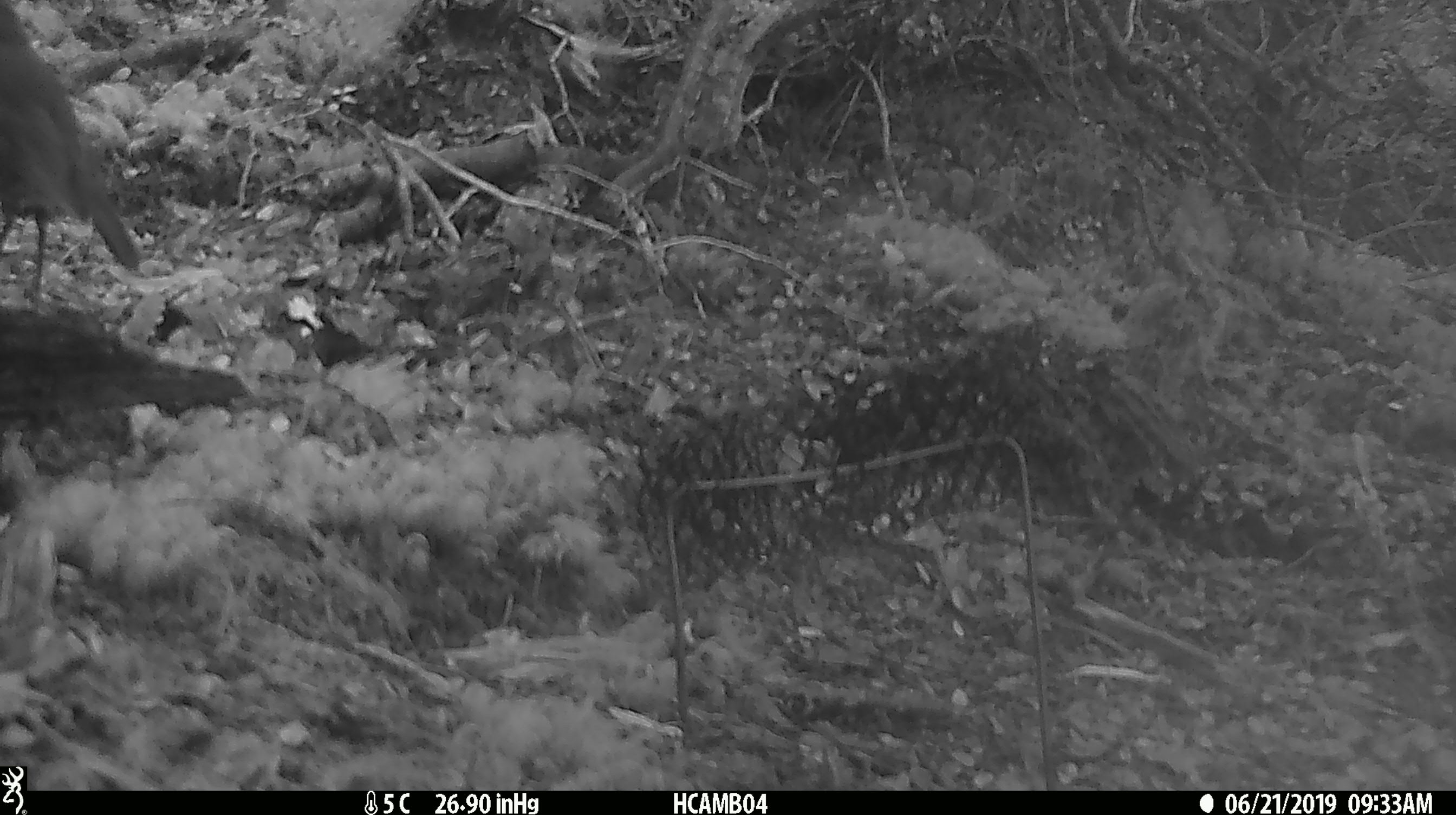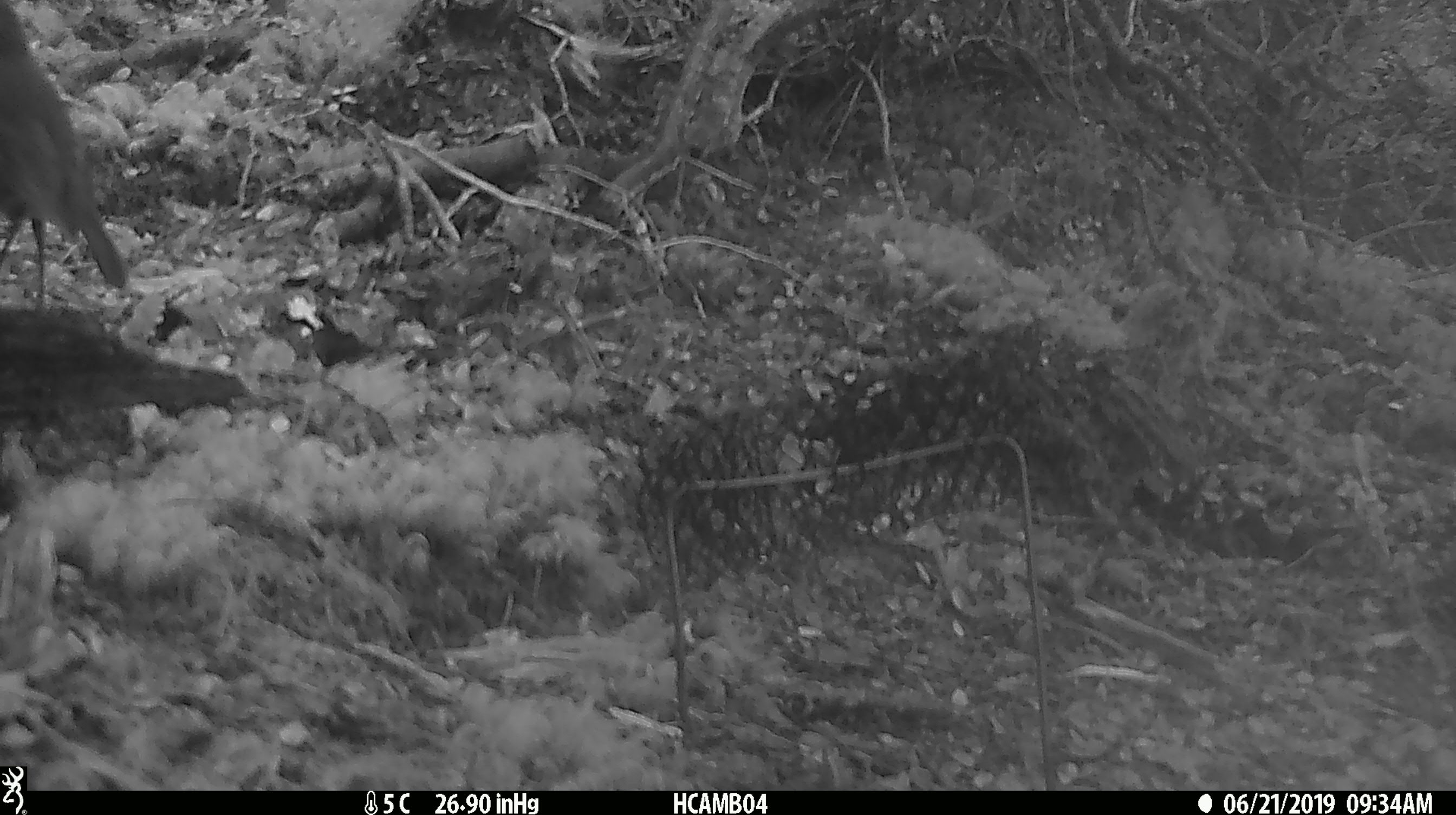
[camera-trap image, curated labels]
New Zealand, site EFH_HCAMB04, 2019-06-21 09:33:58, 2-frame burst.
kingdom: Animalia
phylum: Chordata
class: Aves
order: Passeriformes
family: Petroicidae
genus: Petroica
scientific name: Petroica australis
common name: new zealand robin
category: robin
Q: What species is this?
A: Robin (new zealand robin) (Petroica australis).